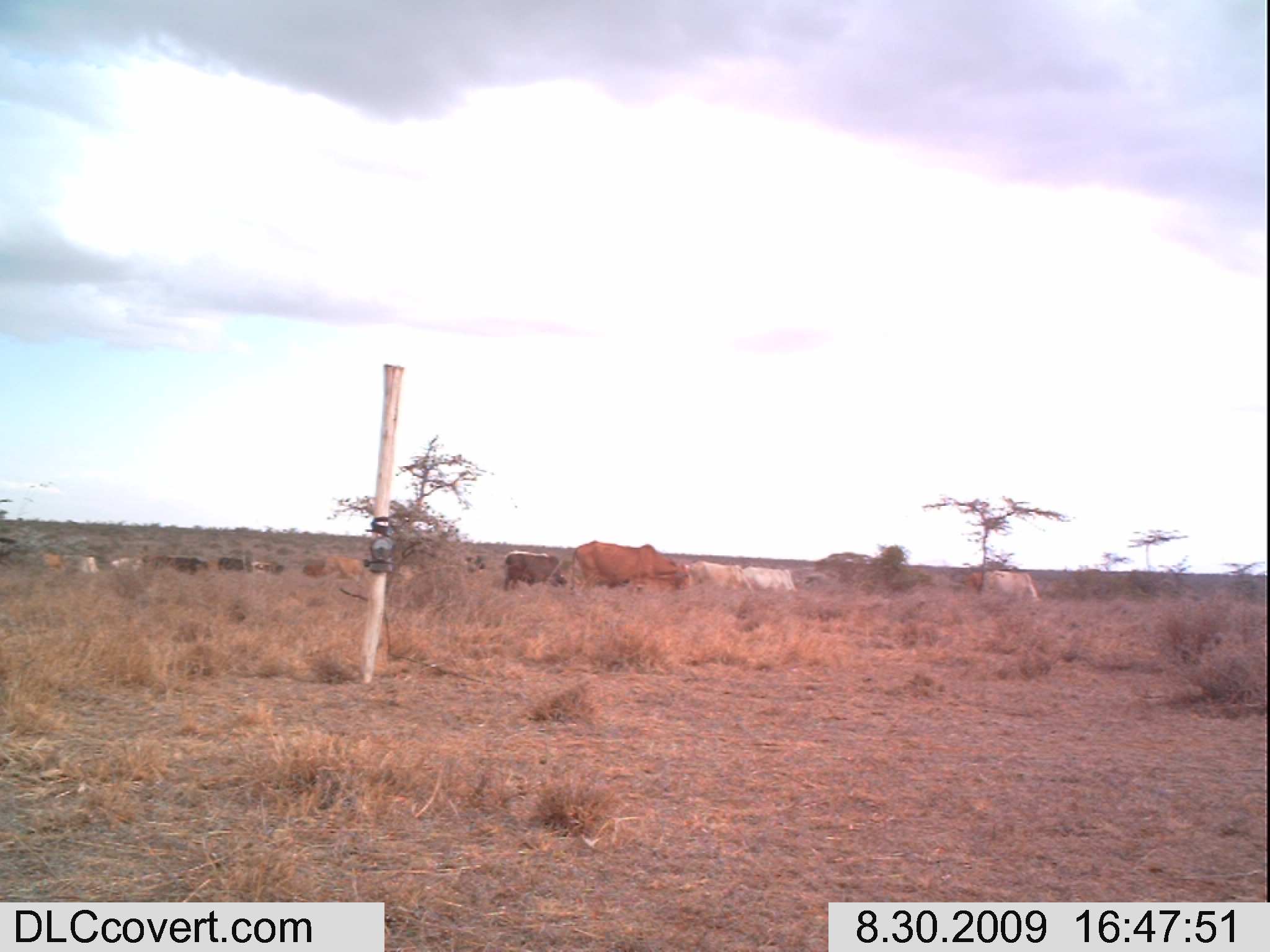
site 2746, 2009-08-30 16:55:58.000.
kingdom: Animalia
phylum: Chordata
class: Mammalia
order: Artiodactyla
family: Bovidae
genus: Bos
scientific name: Bos taurus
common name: domestic cattle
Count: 2.